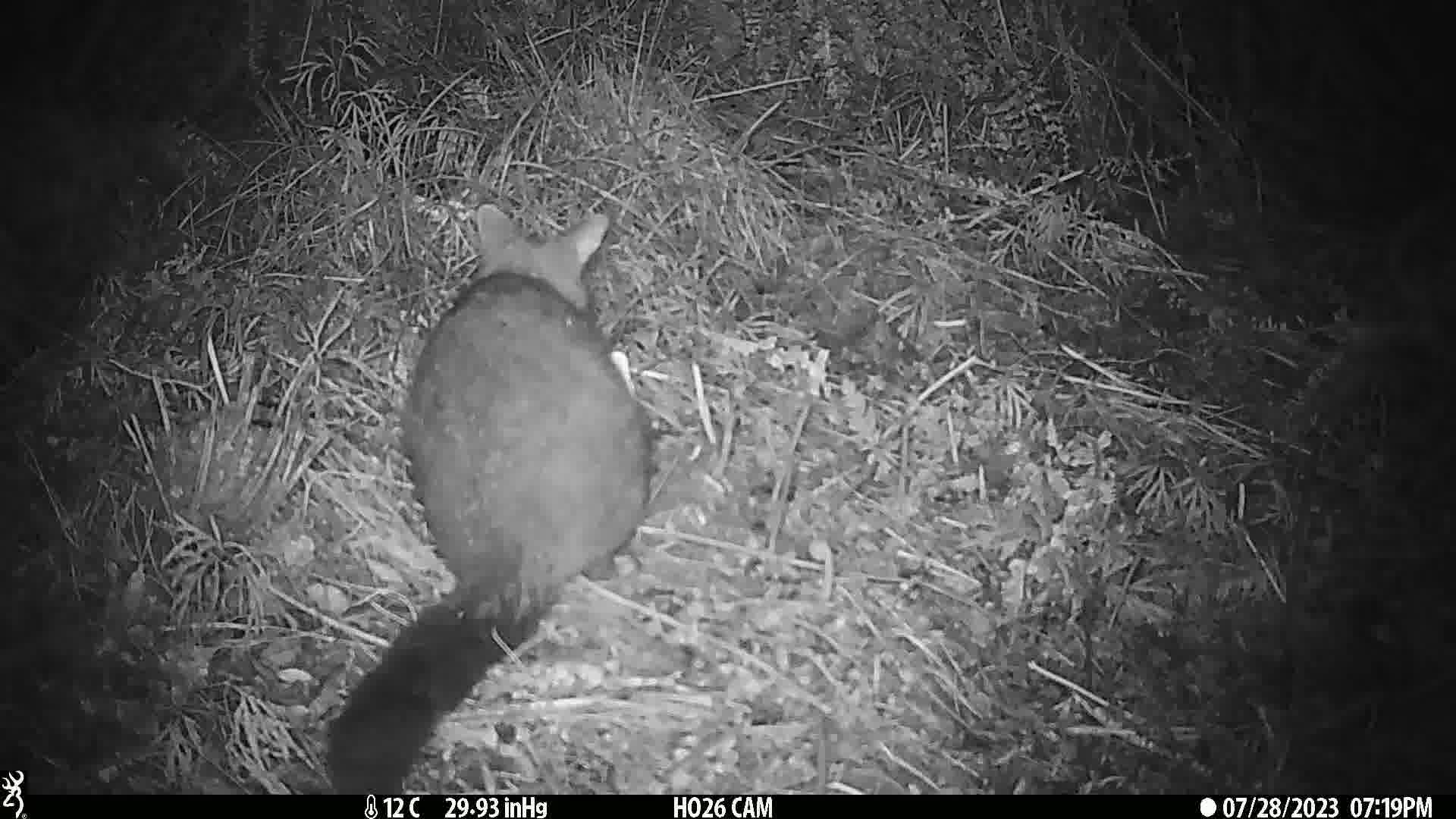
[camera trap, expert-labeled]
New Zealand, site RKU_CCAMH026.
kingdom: Animalia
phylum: Chordata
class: Mammalia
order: Diprotodontia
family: Phalangeridae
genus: Trichosurus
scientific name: Trichosurus vulpecula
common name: common brushtail possum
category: possum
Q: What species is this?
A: Possum (common brushtail possum) (Trichosurus vulpecula).